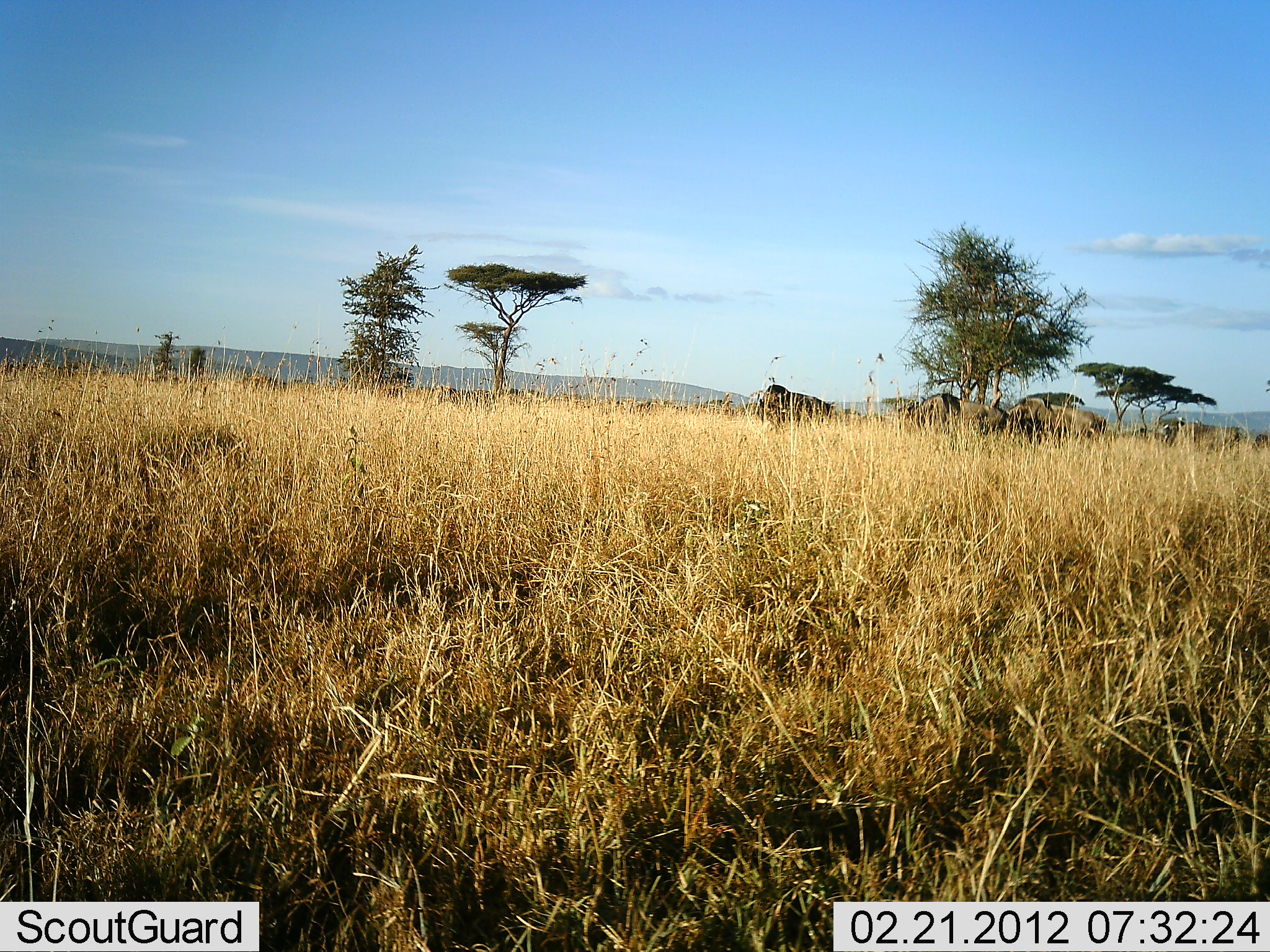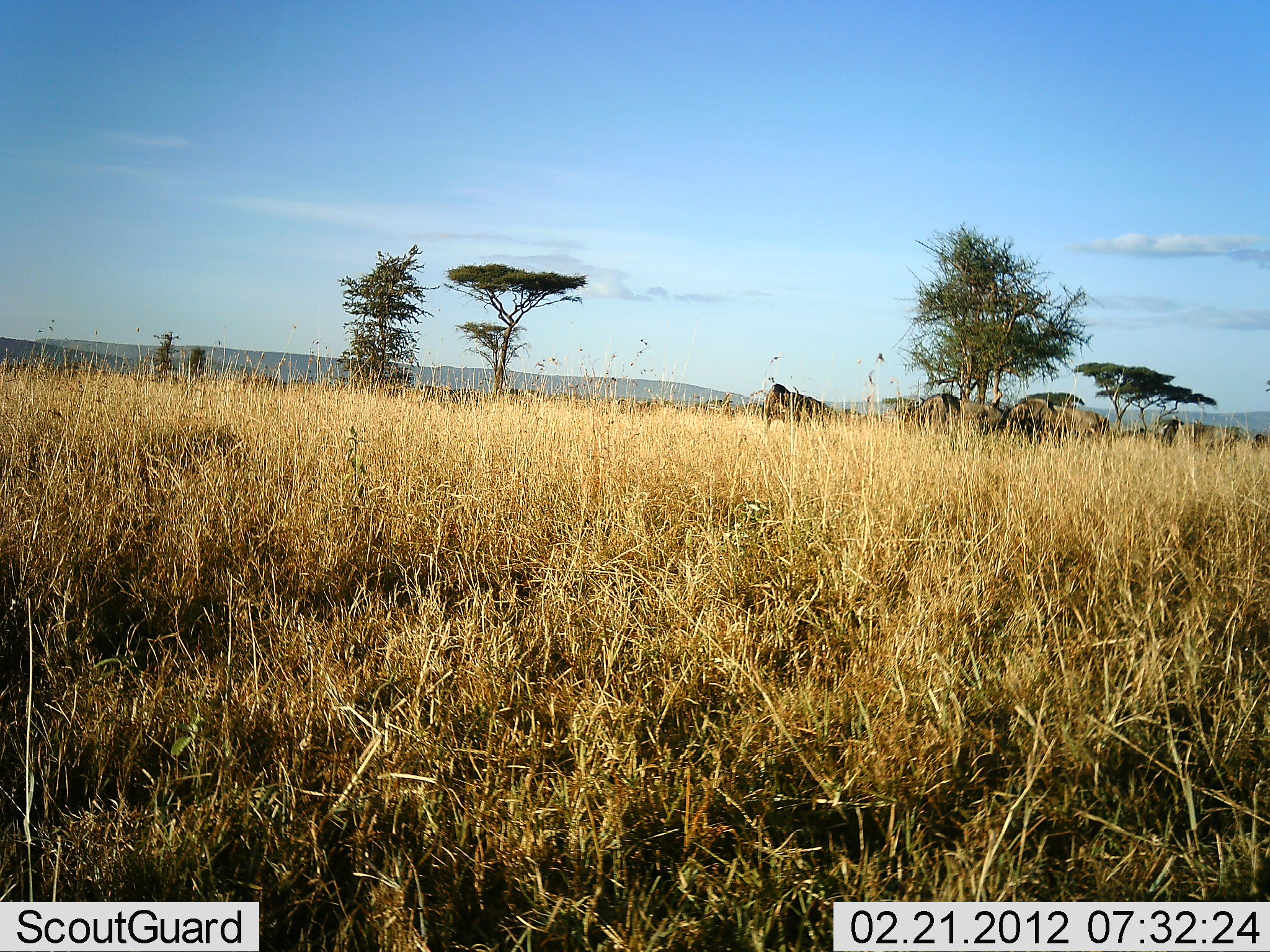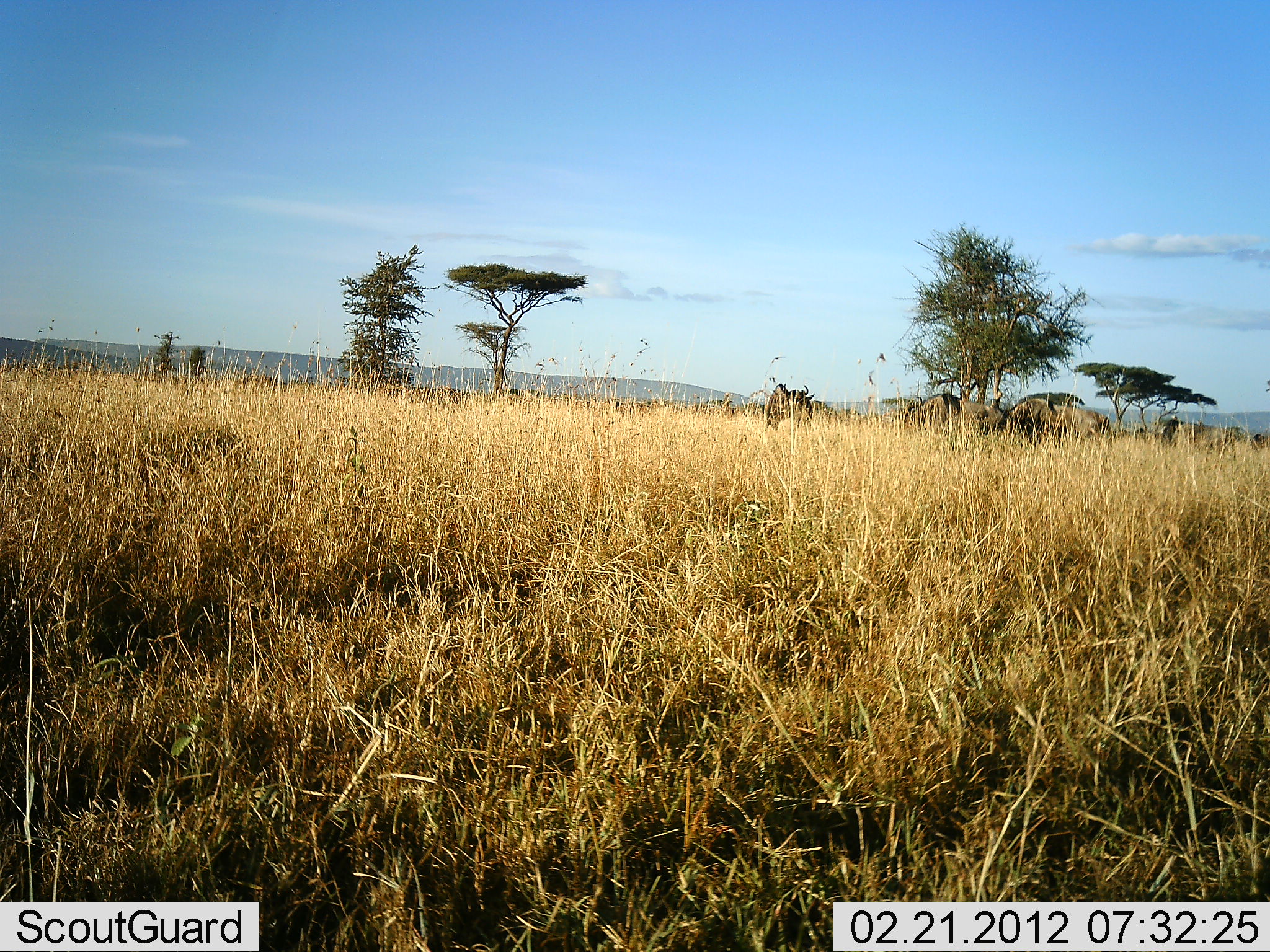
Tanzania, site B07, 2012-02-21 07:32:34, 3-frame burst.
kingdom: Animalia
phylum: Chordata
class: Mammalia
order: Artiodactyla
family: Bovidae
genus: Connochaetes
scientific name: Connochaetes taurinus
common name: blue wildebeest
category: wildebeest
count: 11-50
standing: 60%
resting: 13%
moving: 47%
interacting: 7%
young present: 0%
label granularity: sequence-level